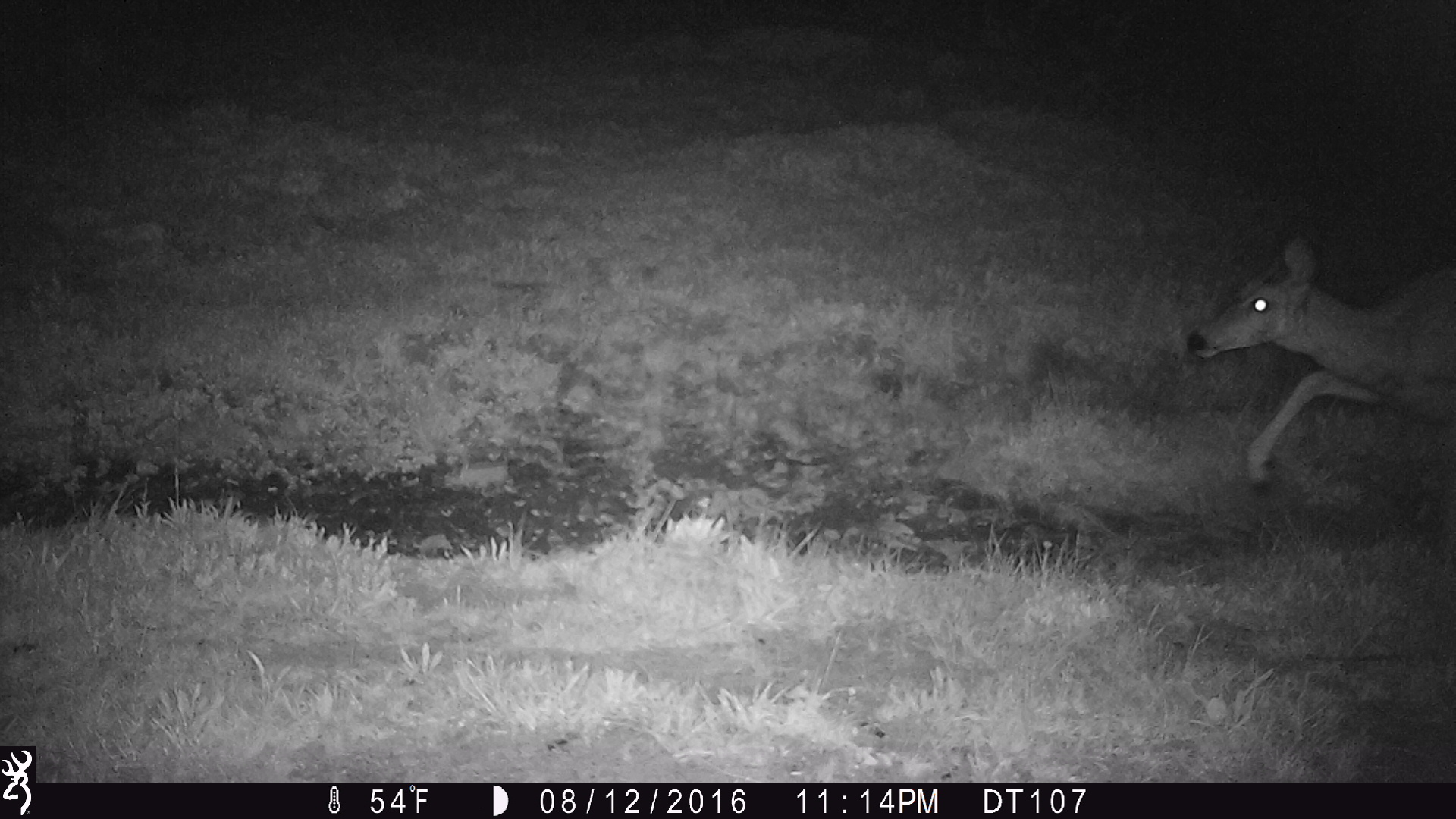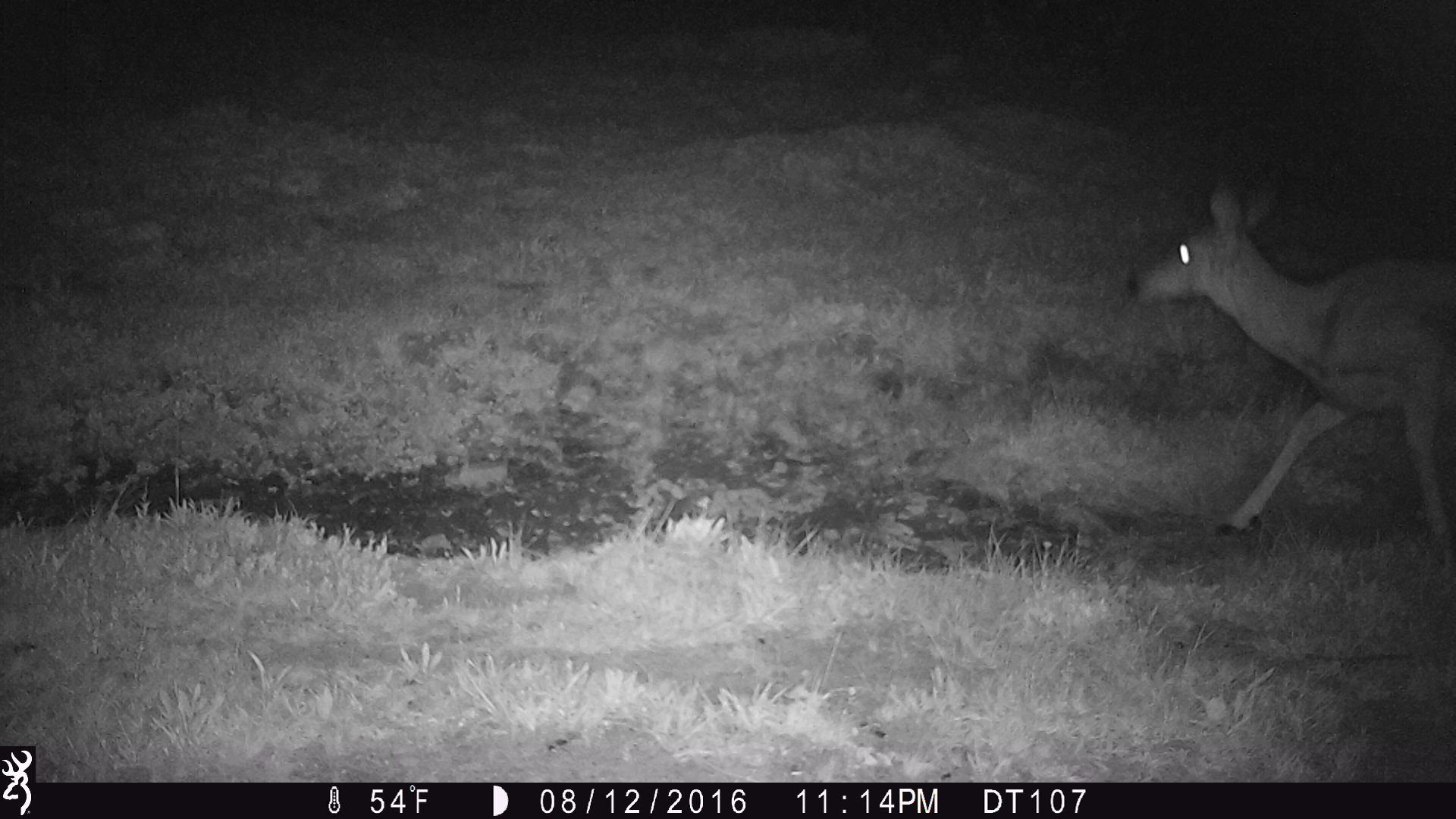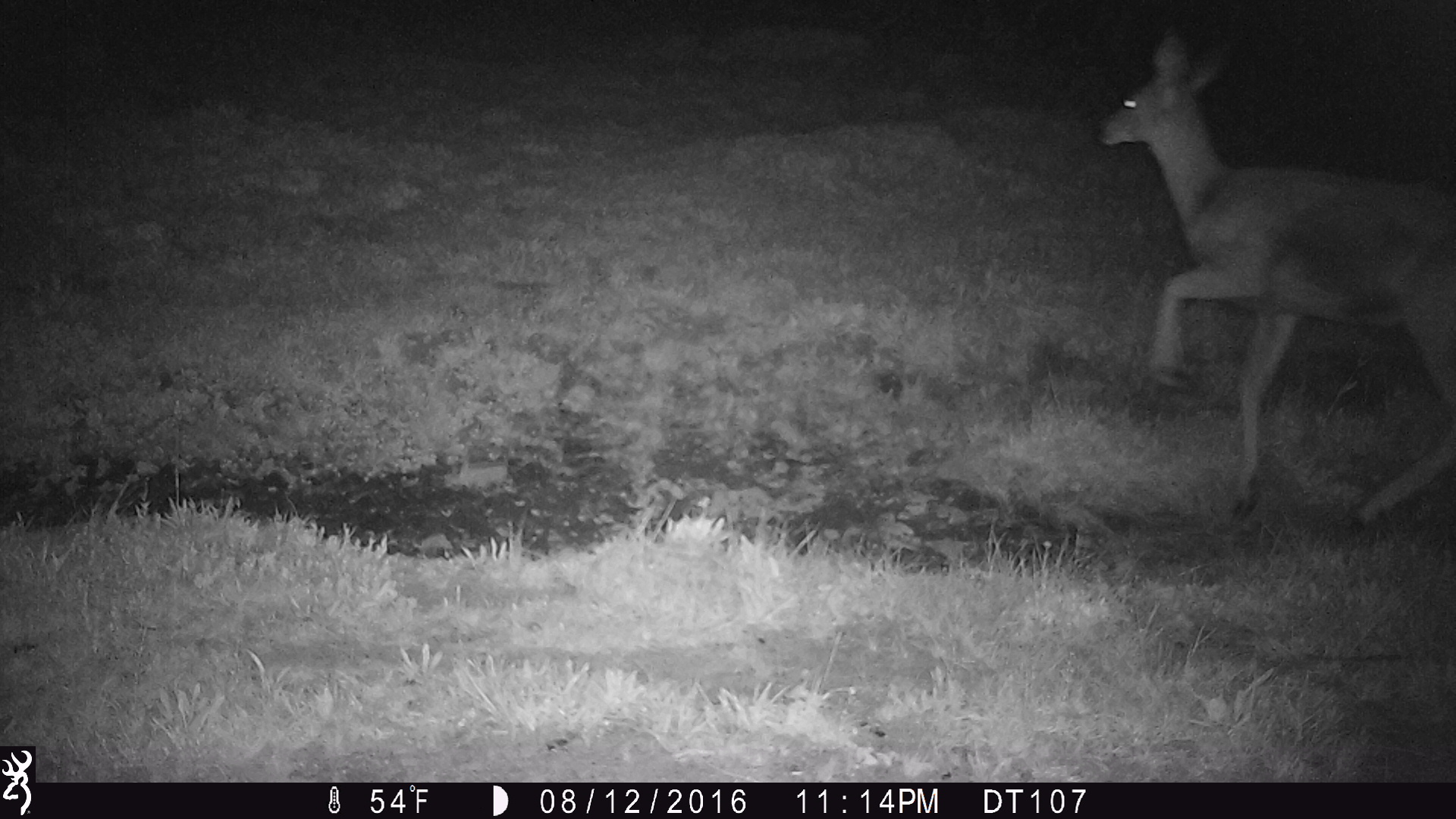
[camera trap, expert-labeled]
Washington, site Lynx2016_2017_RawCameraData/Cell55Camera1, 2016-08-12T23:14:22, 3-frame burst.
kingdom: Animalia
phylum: Chordata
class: Mammalia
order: Artiodactyla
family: Cervidae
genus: Odocoileus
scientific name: Odocoileus hemionus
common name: mule deer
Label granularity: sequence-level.